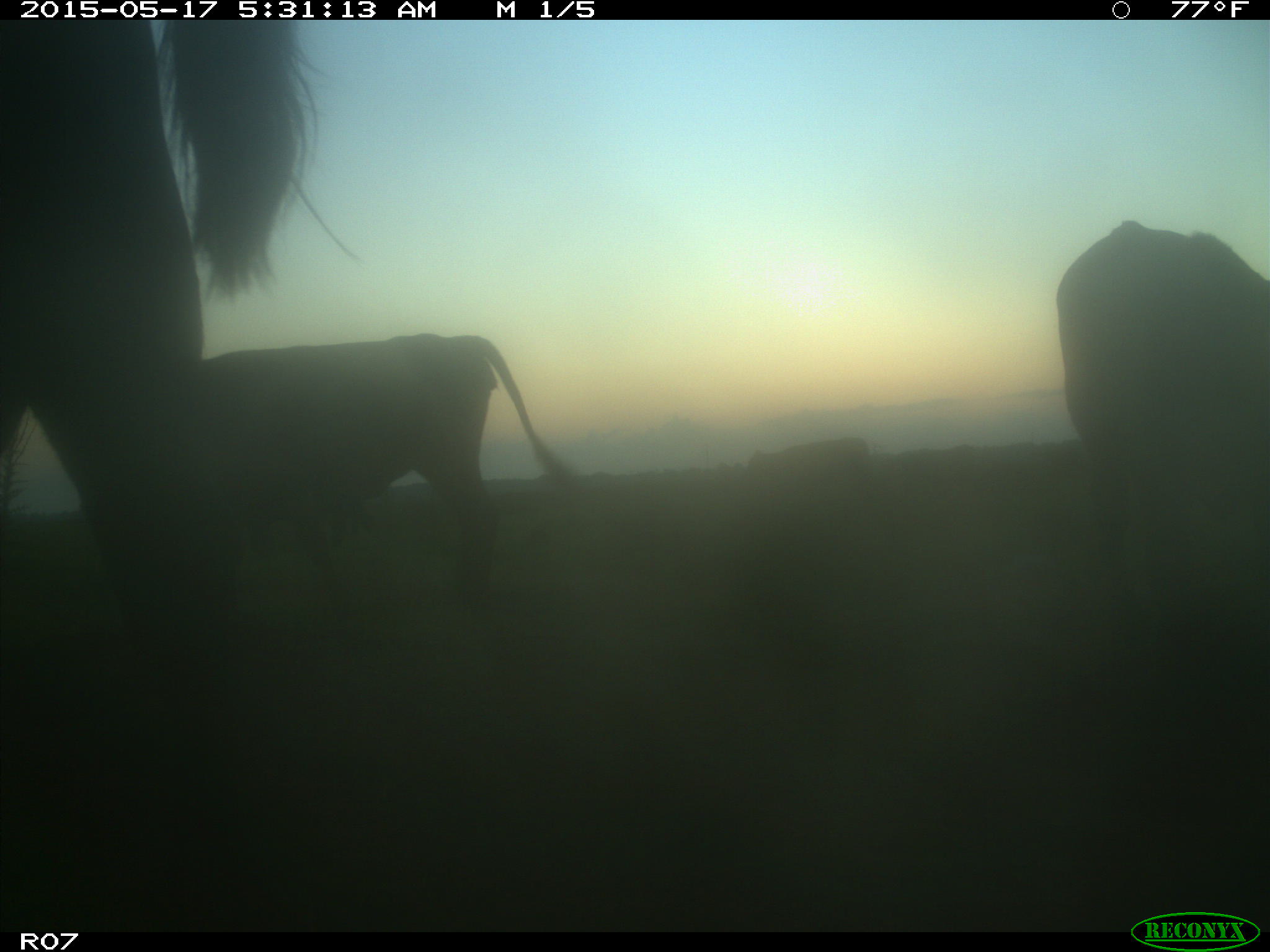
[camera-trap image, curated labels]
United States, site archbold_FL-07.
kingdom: Animalia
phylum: Chordata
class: Mammalia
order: Artiodactyla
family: Bovidae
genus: Bos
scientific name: Bos taurus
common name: domestic cow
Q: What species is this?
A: Bos taurus (domestic cow).